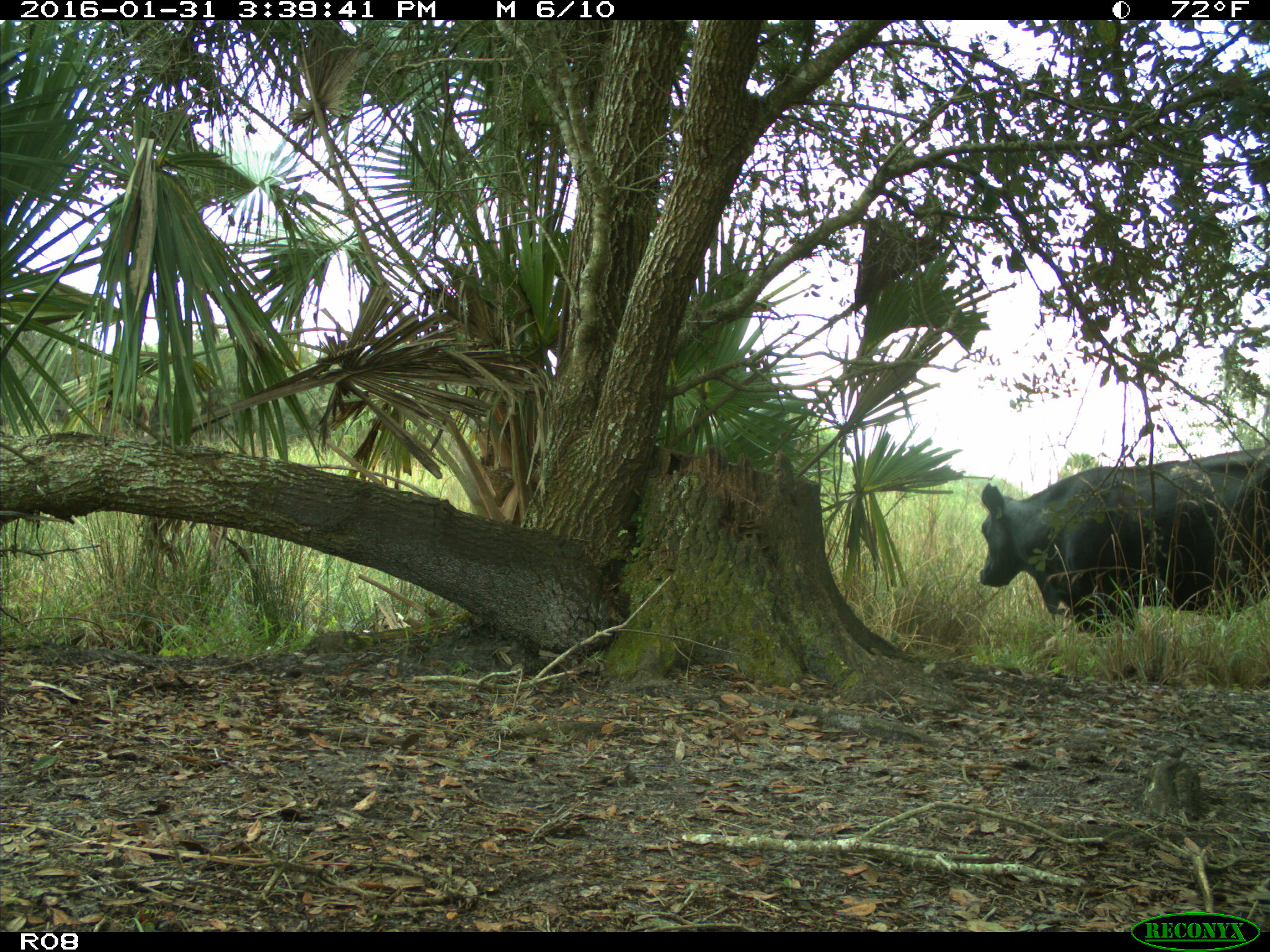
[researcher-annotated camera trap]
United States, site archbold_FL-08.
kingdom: Animalia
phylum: Chordata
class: Mammalia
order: Artiodactyla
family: Bovidae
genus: Bos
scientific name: Bos taurus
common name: domestic cow